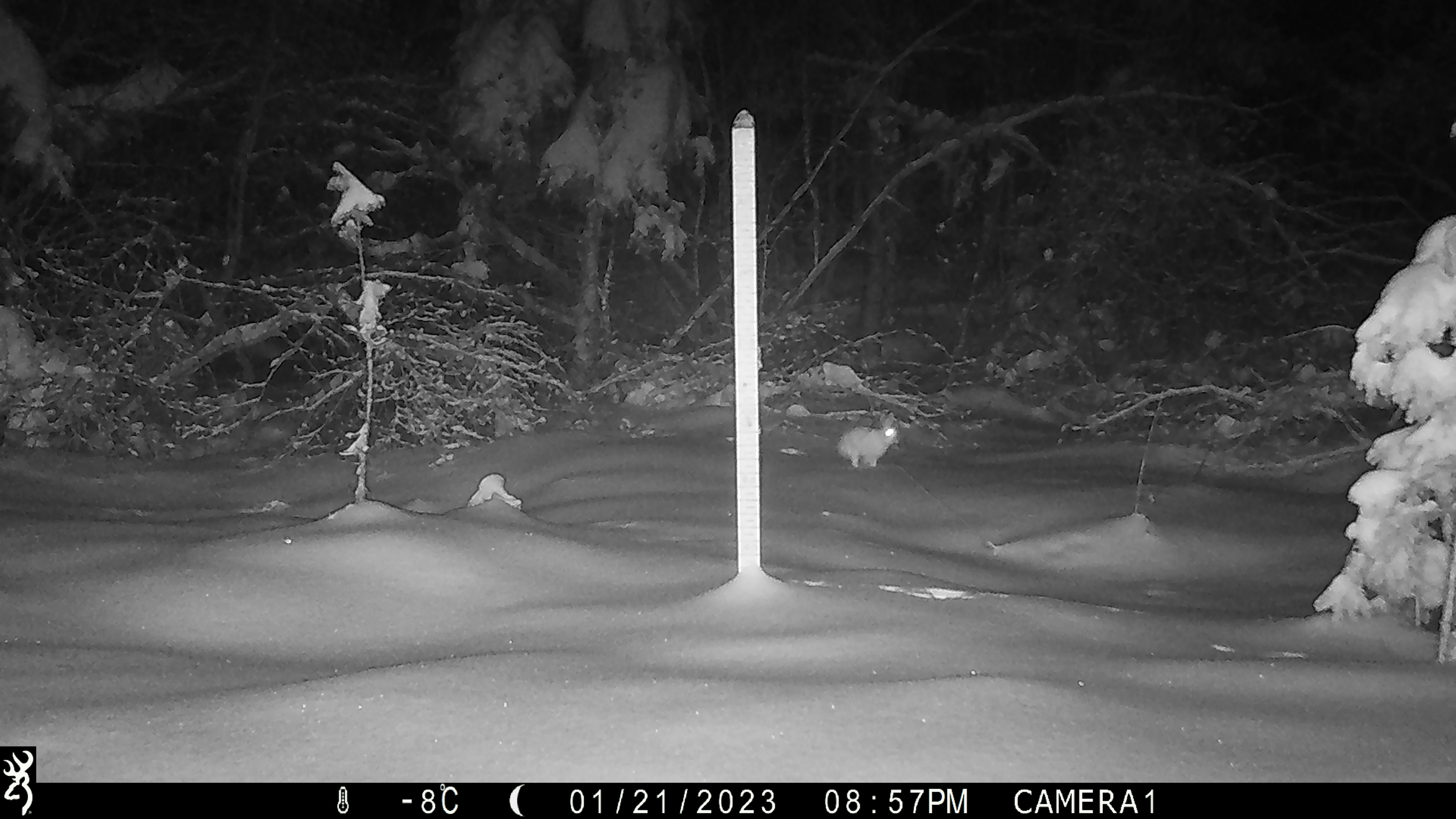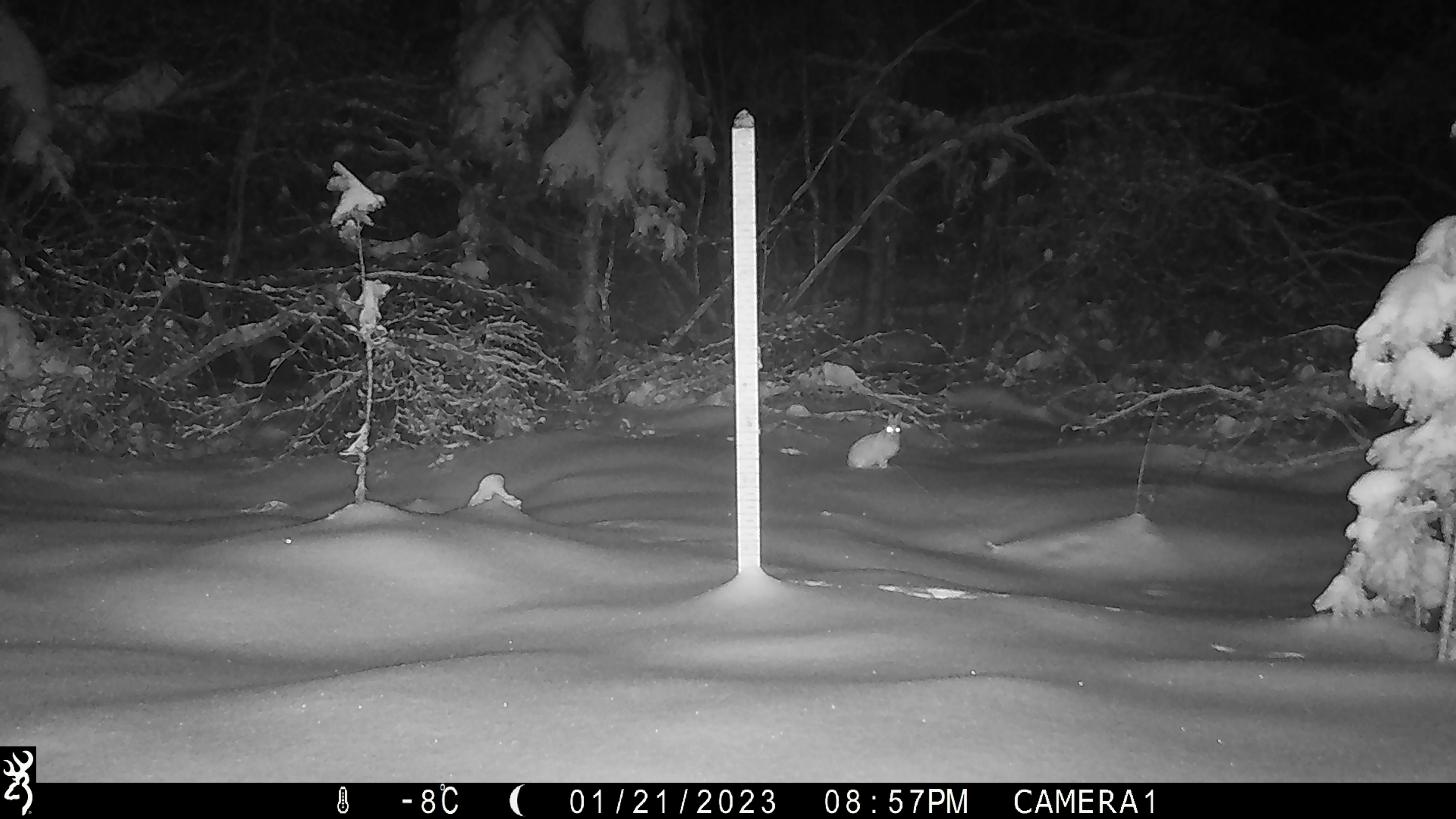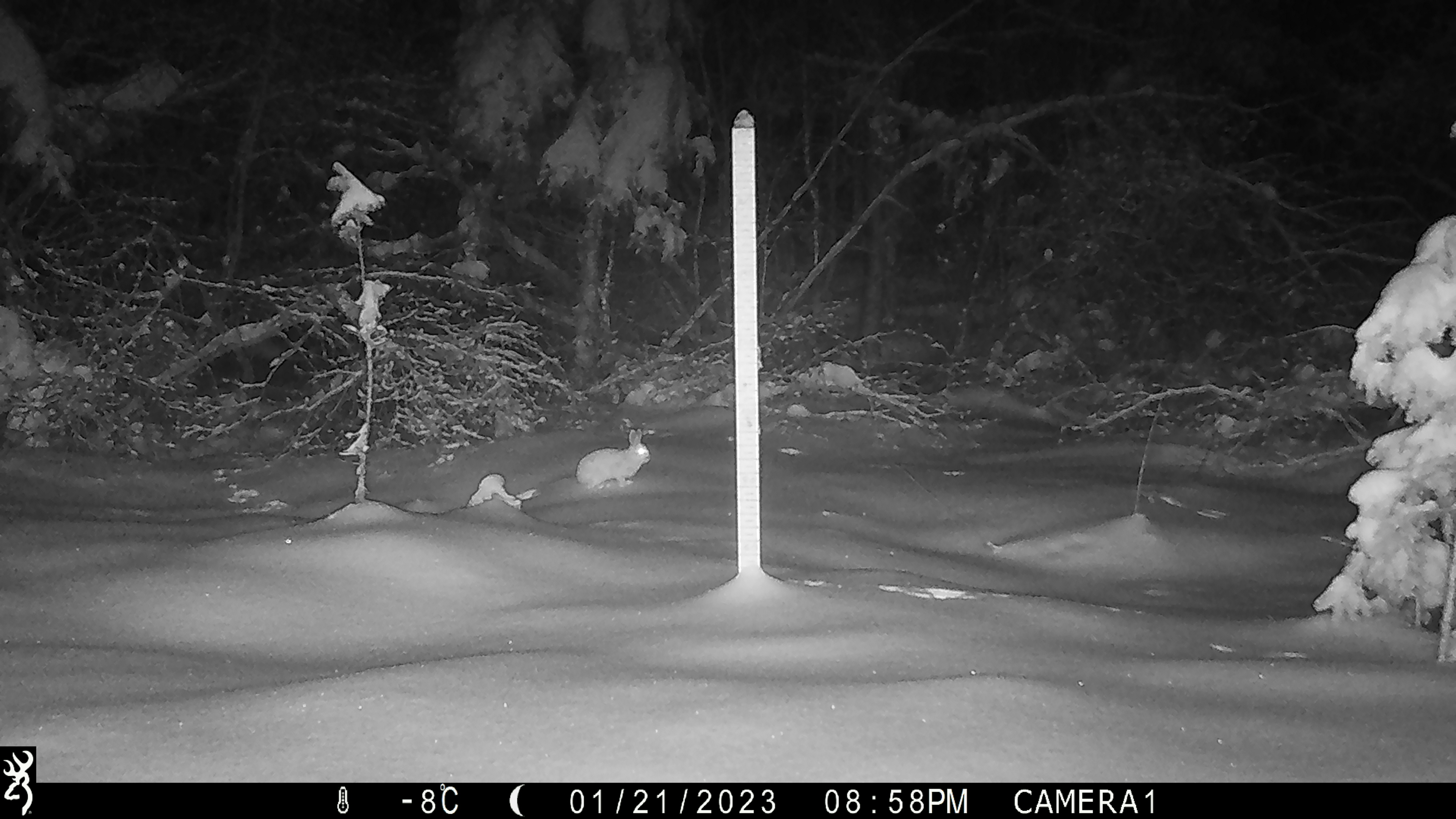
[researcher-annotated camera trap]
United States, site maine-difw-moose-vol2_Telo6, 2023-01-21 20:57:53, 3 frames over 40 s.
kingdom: Animalia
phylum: Chordata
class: Mammalia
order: Lagomorpha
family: Leporidae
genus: Lepus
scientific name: Lepus americanus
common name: snowshoe hare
Snowshoe hare (Lepus americanus).